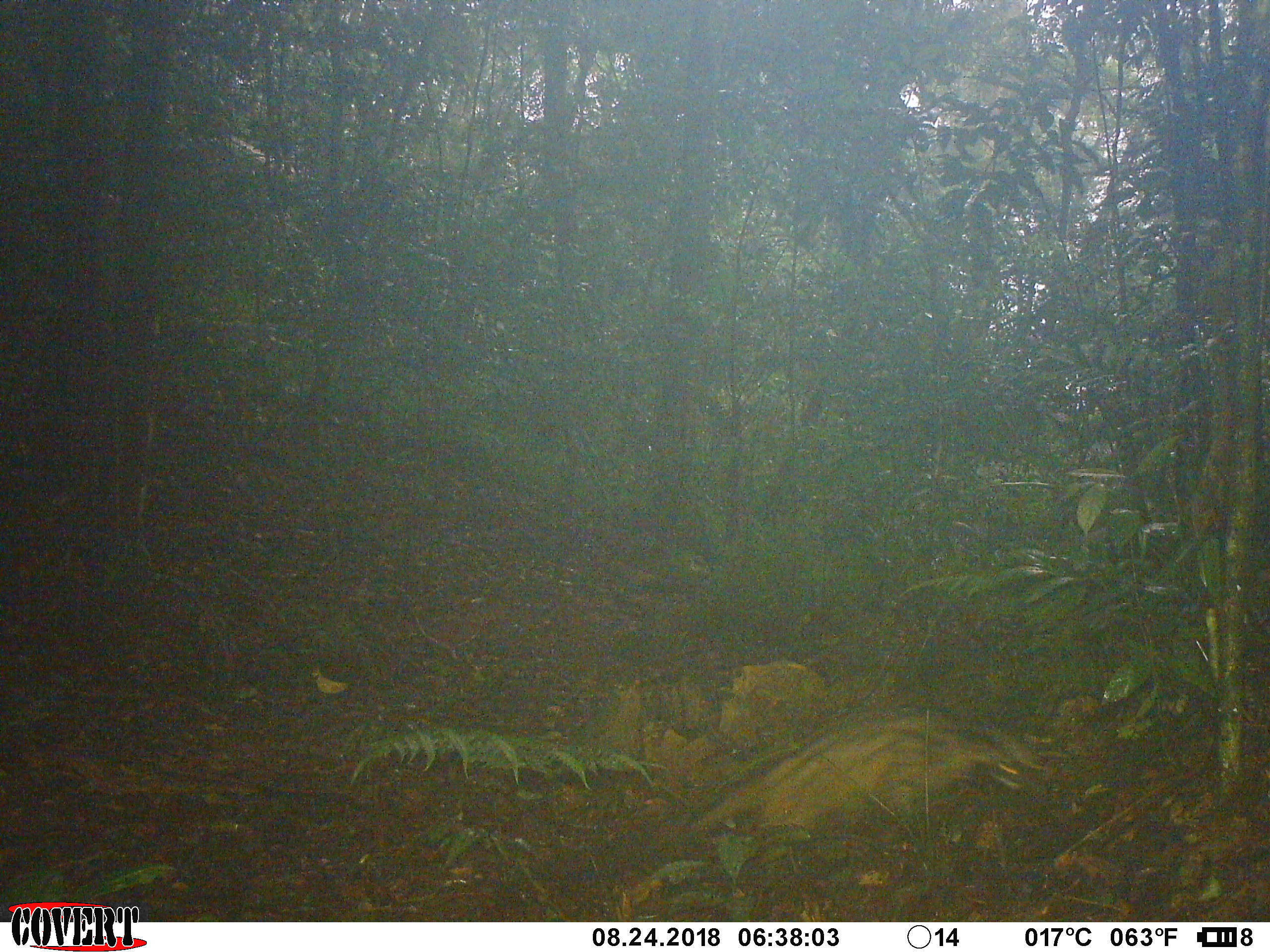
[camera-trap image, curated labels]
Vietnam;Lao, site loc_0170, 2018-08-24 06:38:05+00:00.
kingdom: Animalia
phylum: Chordata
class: Mammalia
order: Carnivora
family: Viverridae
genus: Paradoxurus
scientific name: Paradoxurus hermaphroditus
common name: common palm civet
Common palm civet (Paradoxurus hermaphroditus). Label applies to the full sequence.